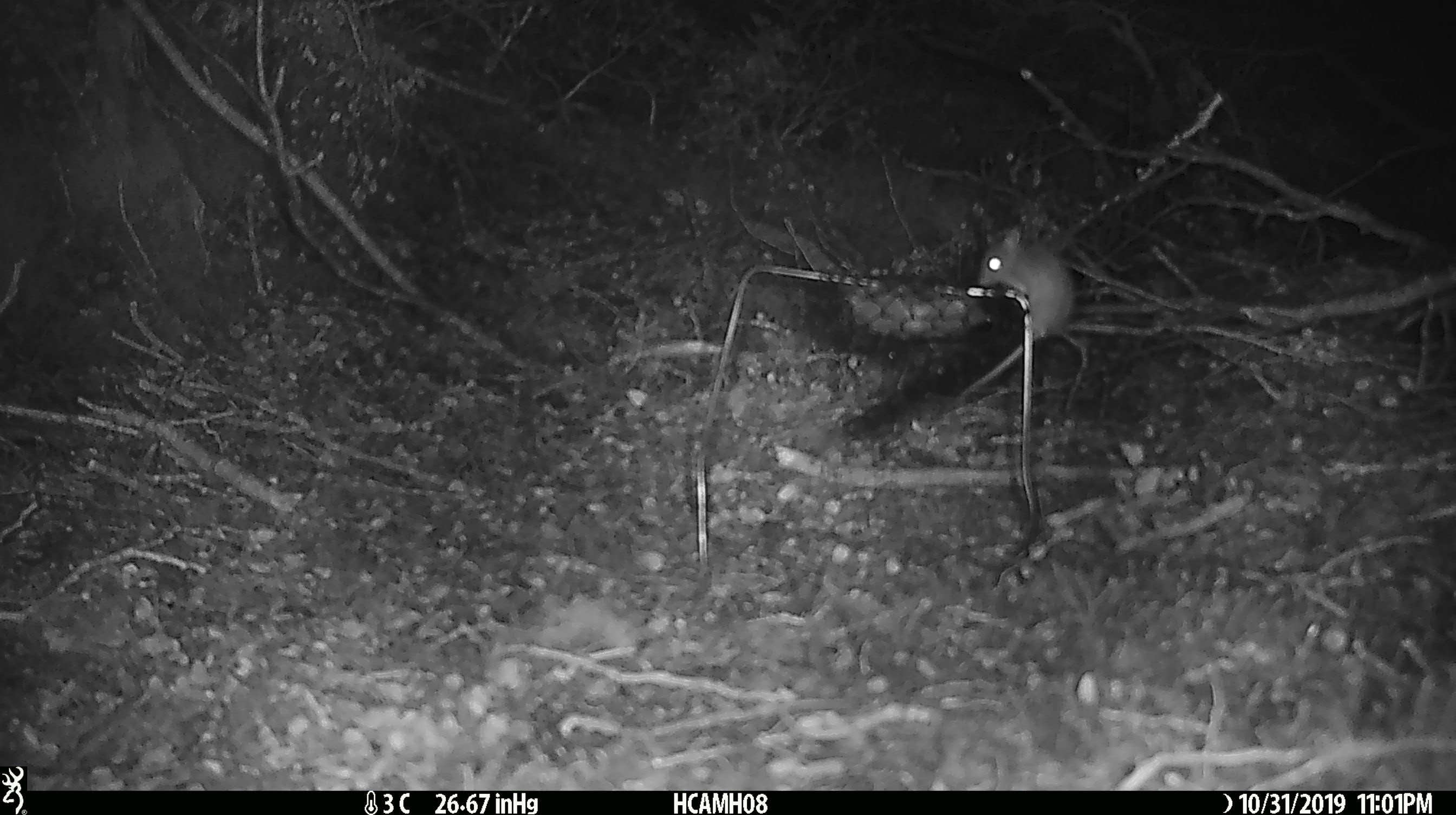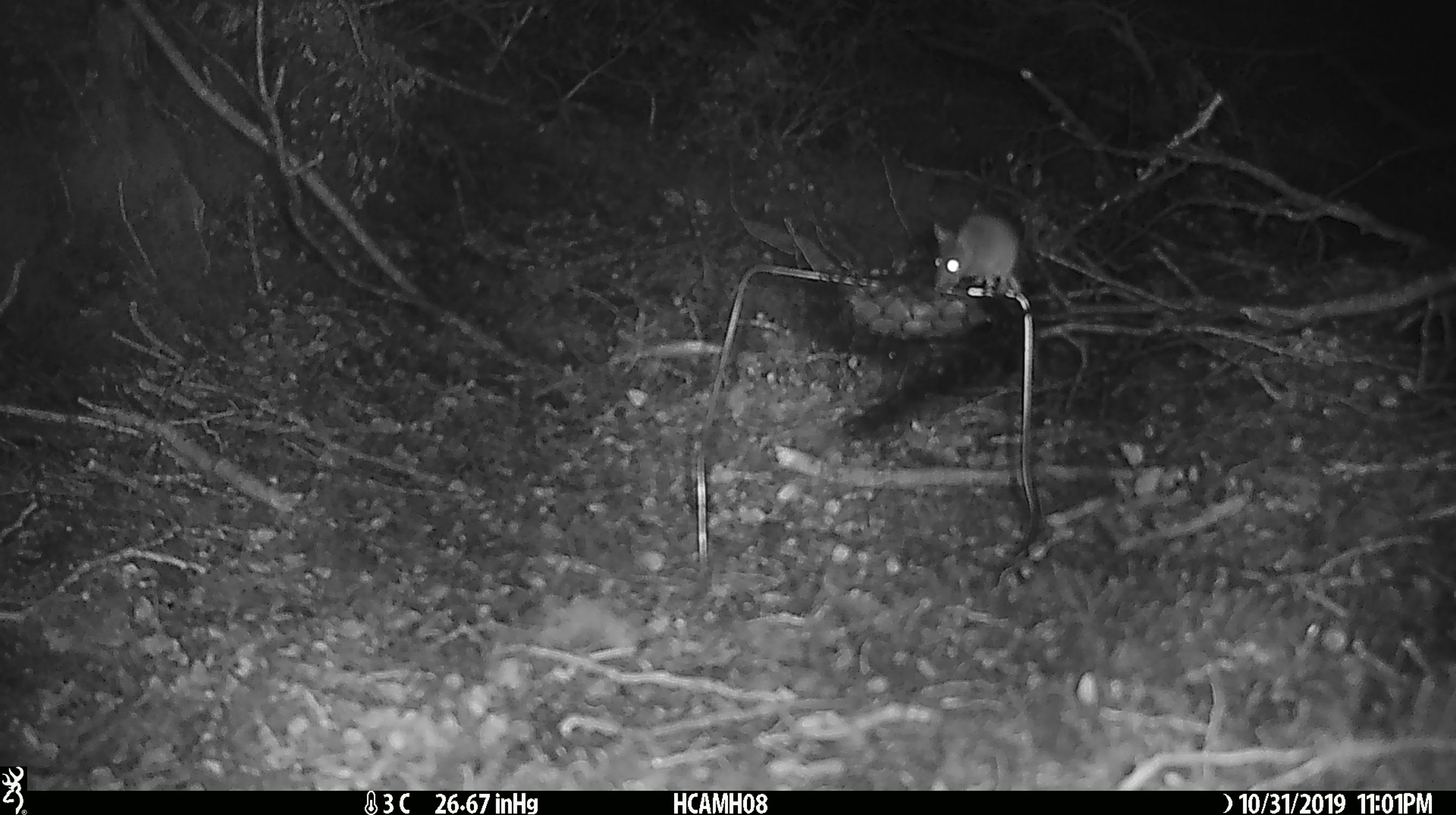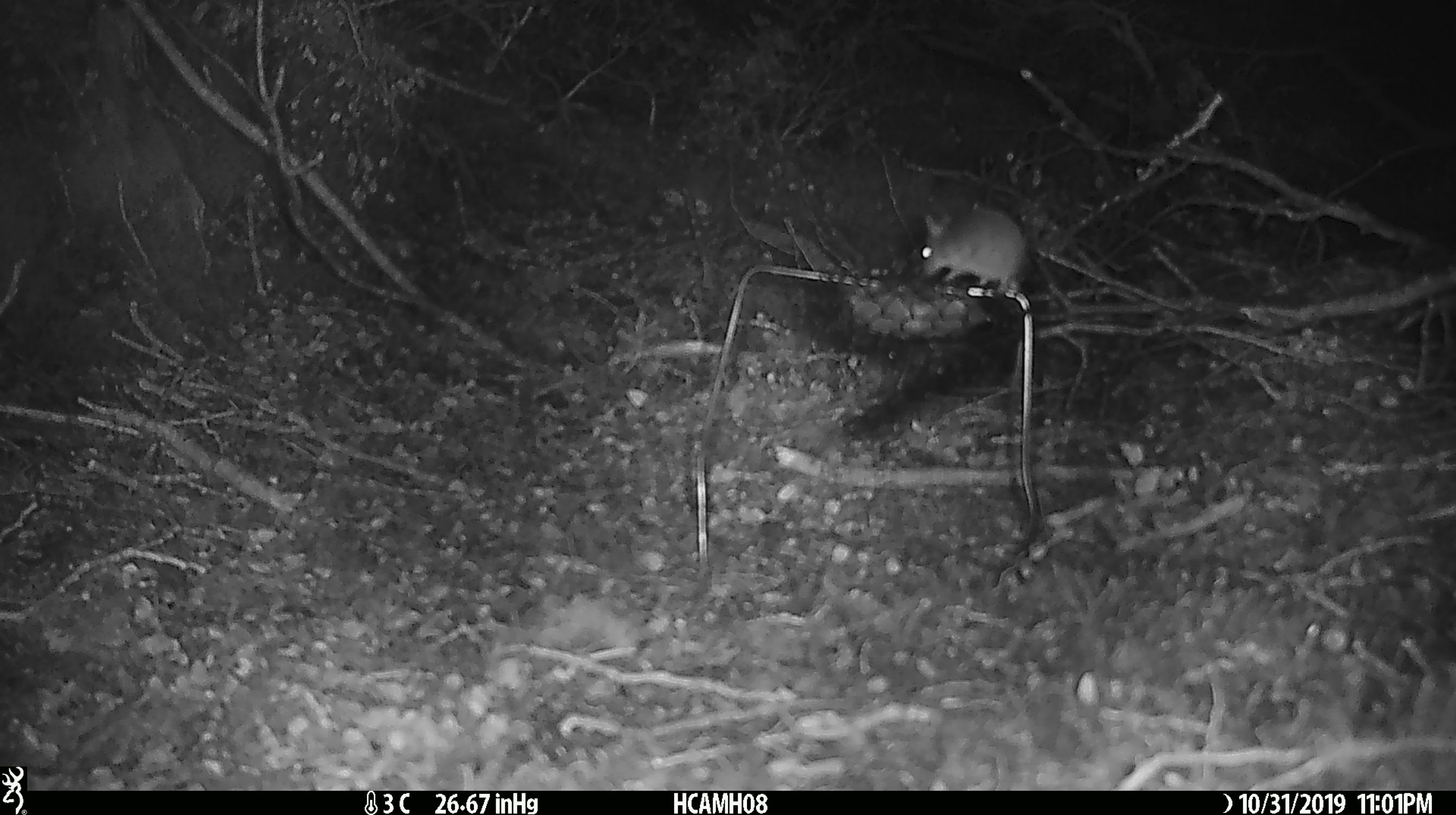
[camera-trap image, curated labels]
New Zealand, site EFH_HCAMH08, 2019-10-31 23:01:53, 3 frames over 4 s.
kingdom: Animalia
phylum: Chordata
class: Mammalia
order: Rodentia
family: Muridae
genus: Mus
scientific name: Mus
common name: mouse